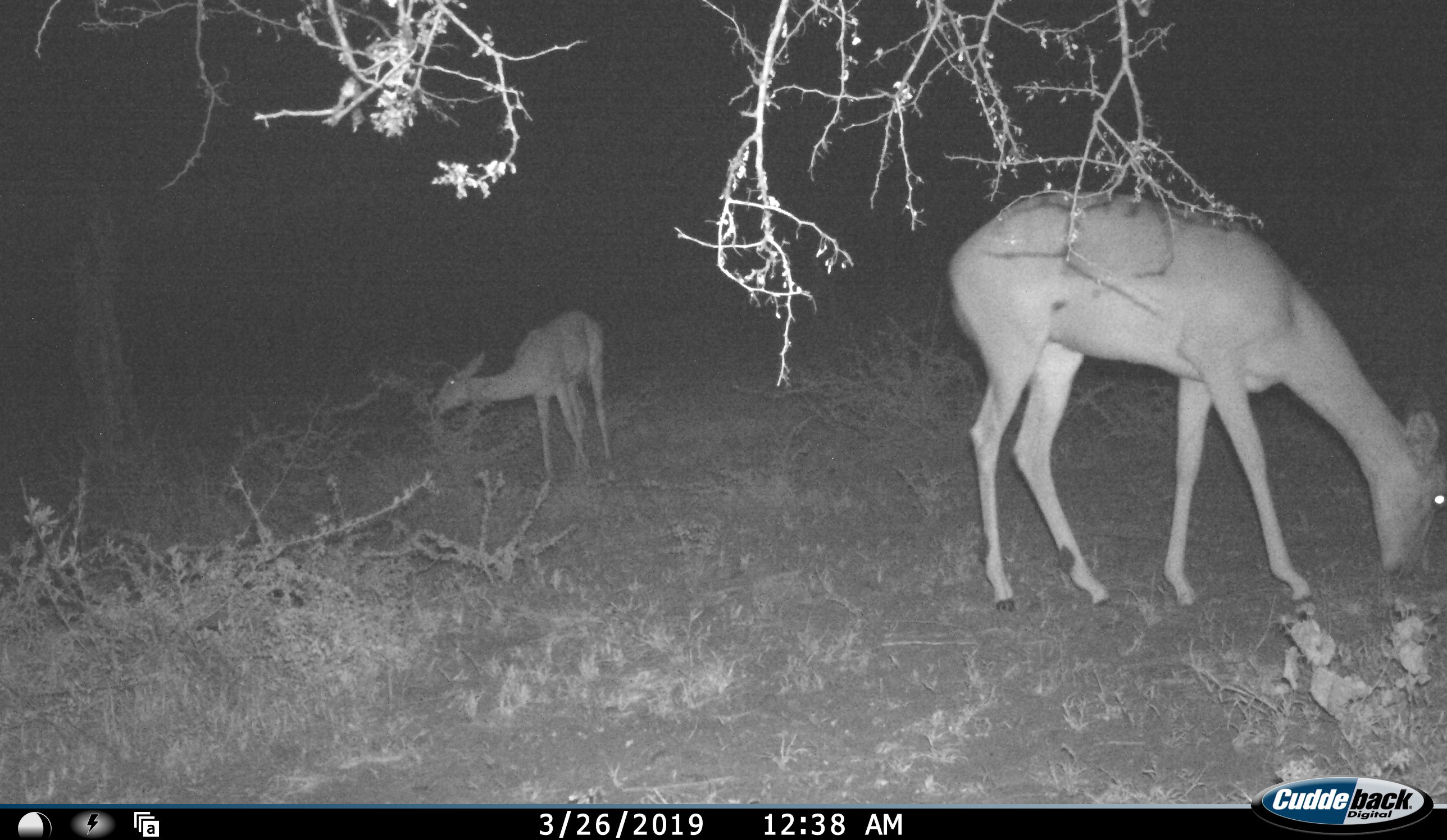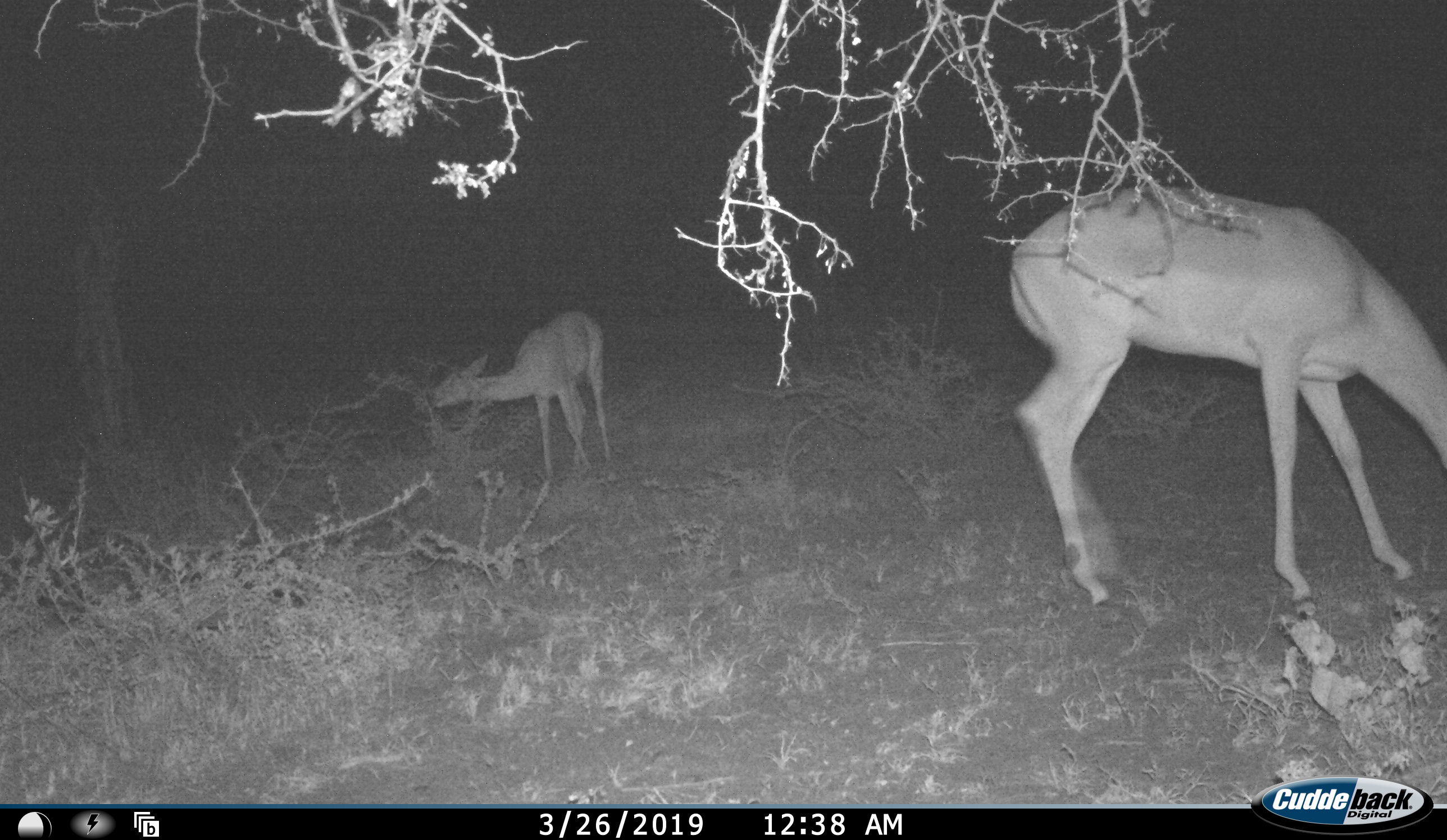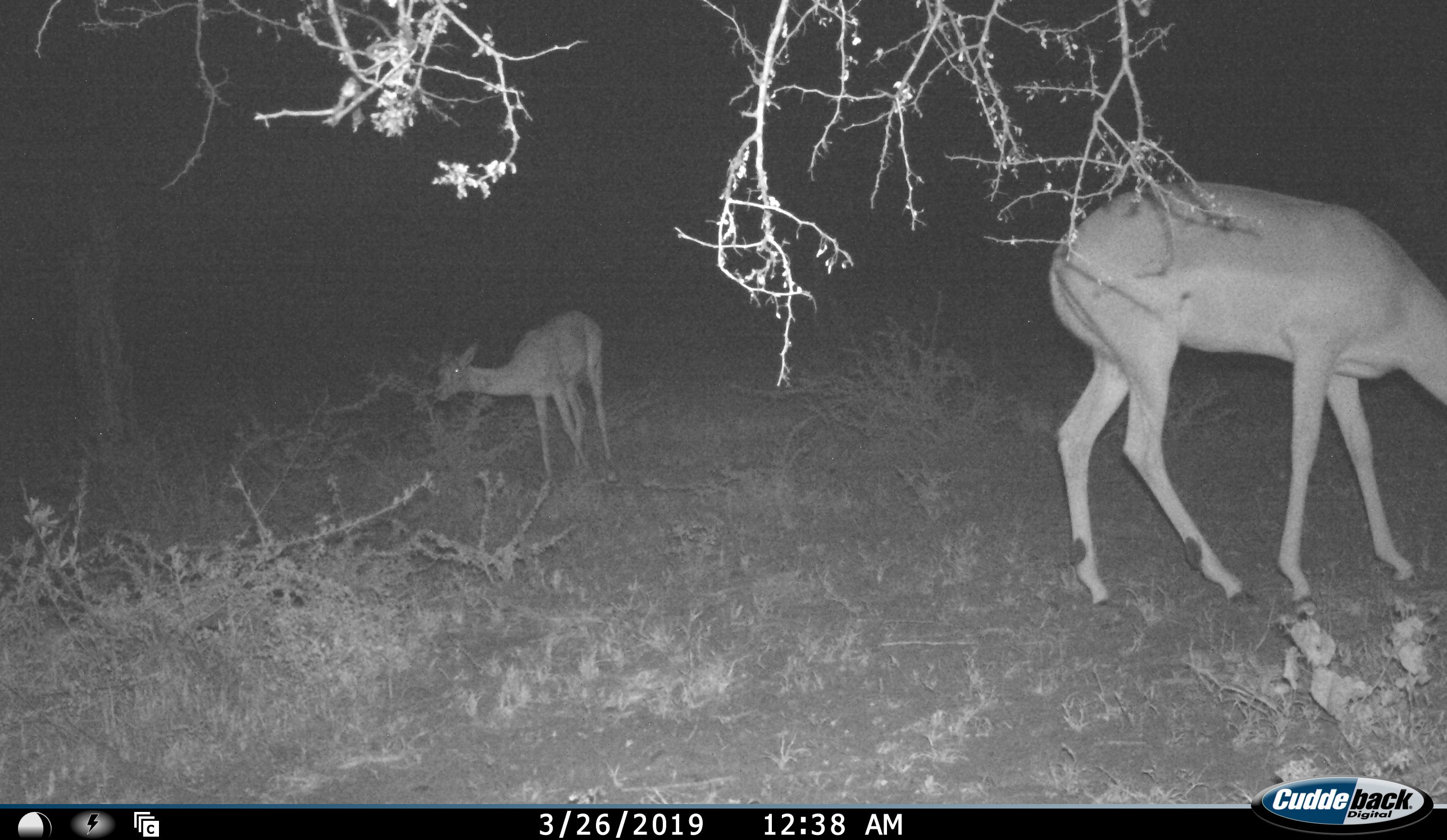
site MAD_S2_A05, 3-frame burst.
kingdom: Animalia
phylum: Chordata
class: Mammalia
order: Artiodactyla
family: Bovidae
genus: Aepyceros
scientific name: Aepyceros melampus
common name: impala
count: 2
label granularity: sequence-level